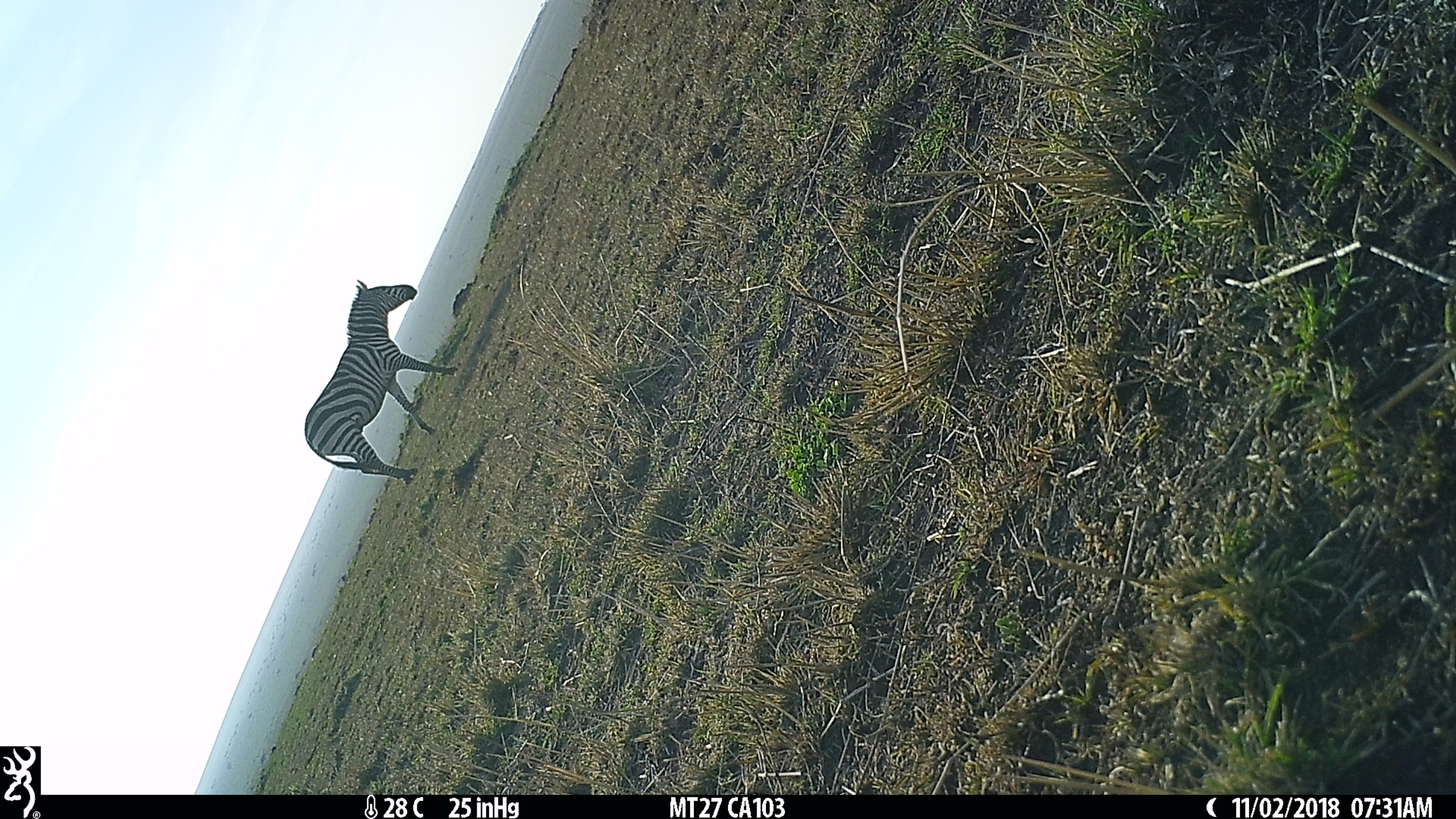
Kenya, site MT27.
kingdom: Animalia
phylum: Chordata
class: Mammalia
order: Perissodactyla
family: Equidae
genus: Equus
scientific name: Equus quagga burchellii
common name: burchell's zebra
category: zebra